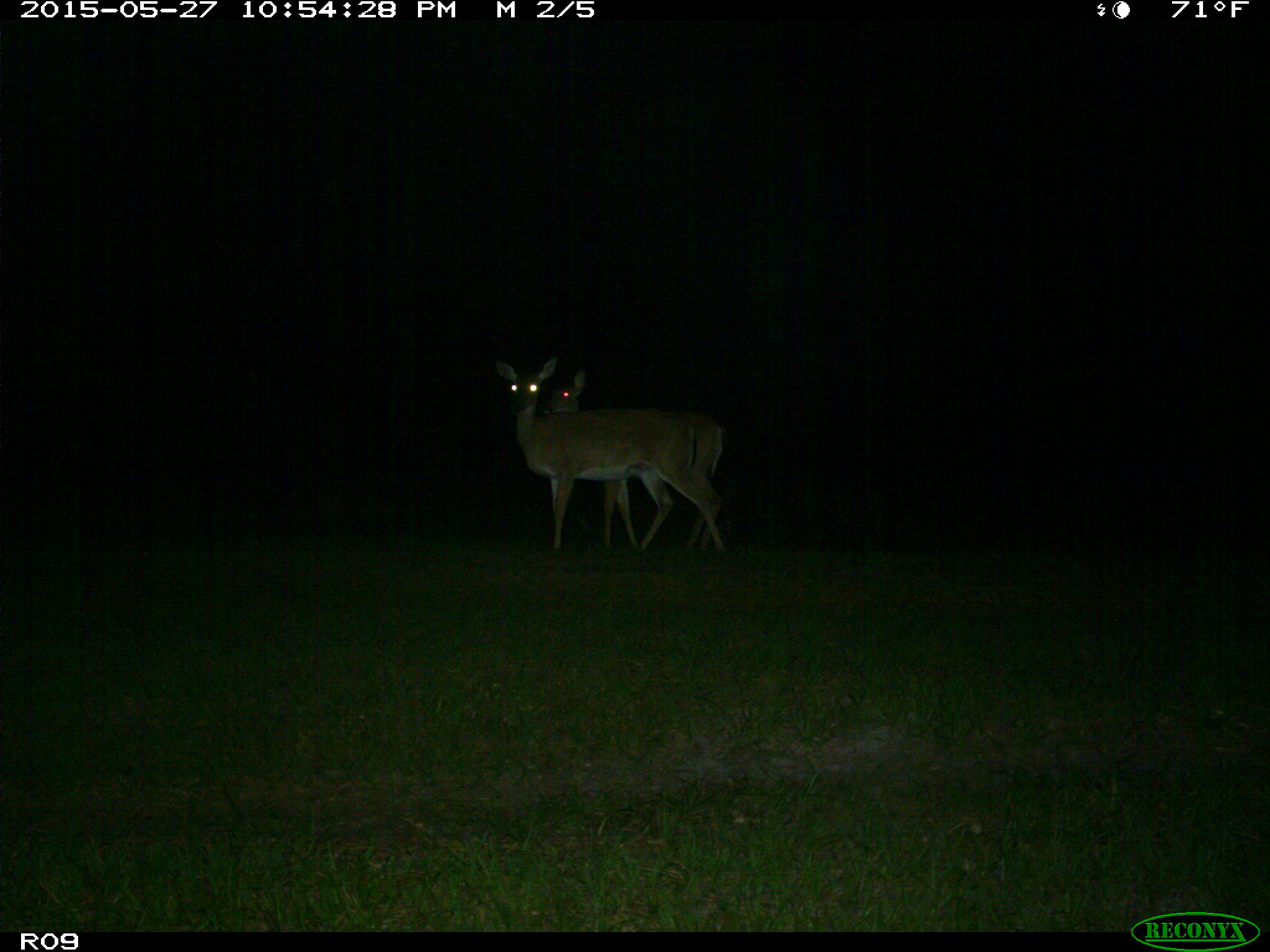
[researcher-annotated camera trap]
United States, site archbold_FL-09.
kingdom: Animalia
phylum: Chordata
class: Mammalia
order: Artiodactyla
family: Cervidae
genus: Odocoileus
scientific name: Odocoileus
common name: deer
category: unidentified deer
Unidentified deer (deer) (Odocoileus).